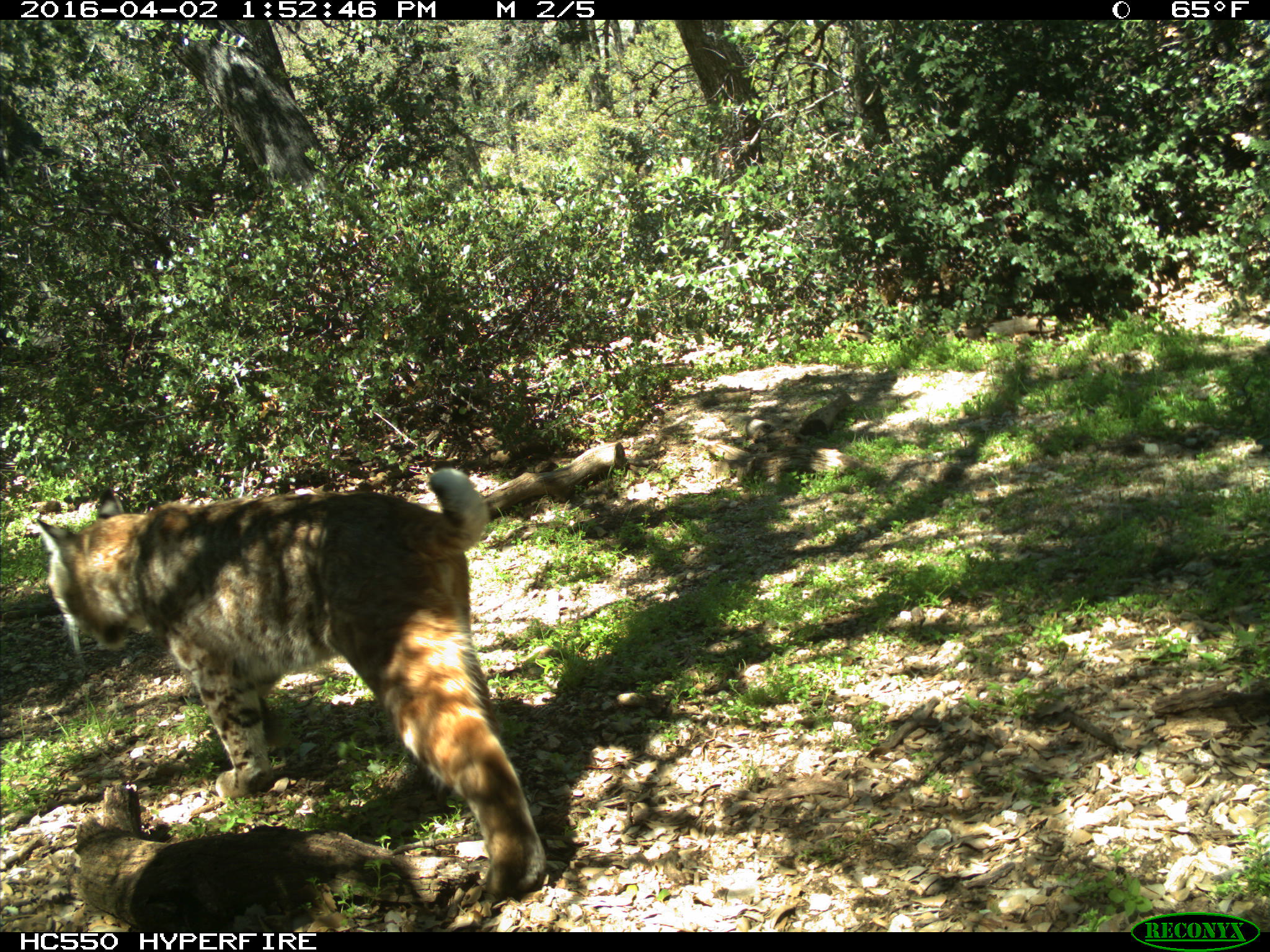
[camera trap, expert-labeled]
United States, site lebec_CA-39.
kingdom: Animalia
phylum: Chordata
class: Mammalia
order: Carnivora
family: Felidae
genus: Lynx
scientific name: Lynx rufus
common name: bobcat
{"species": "Lynx rufus (bobcat)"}